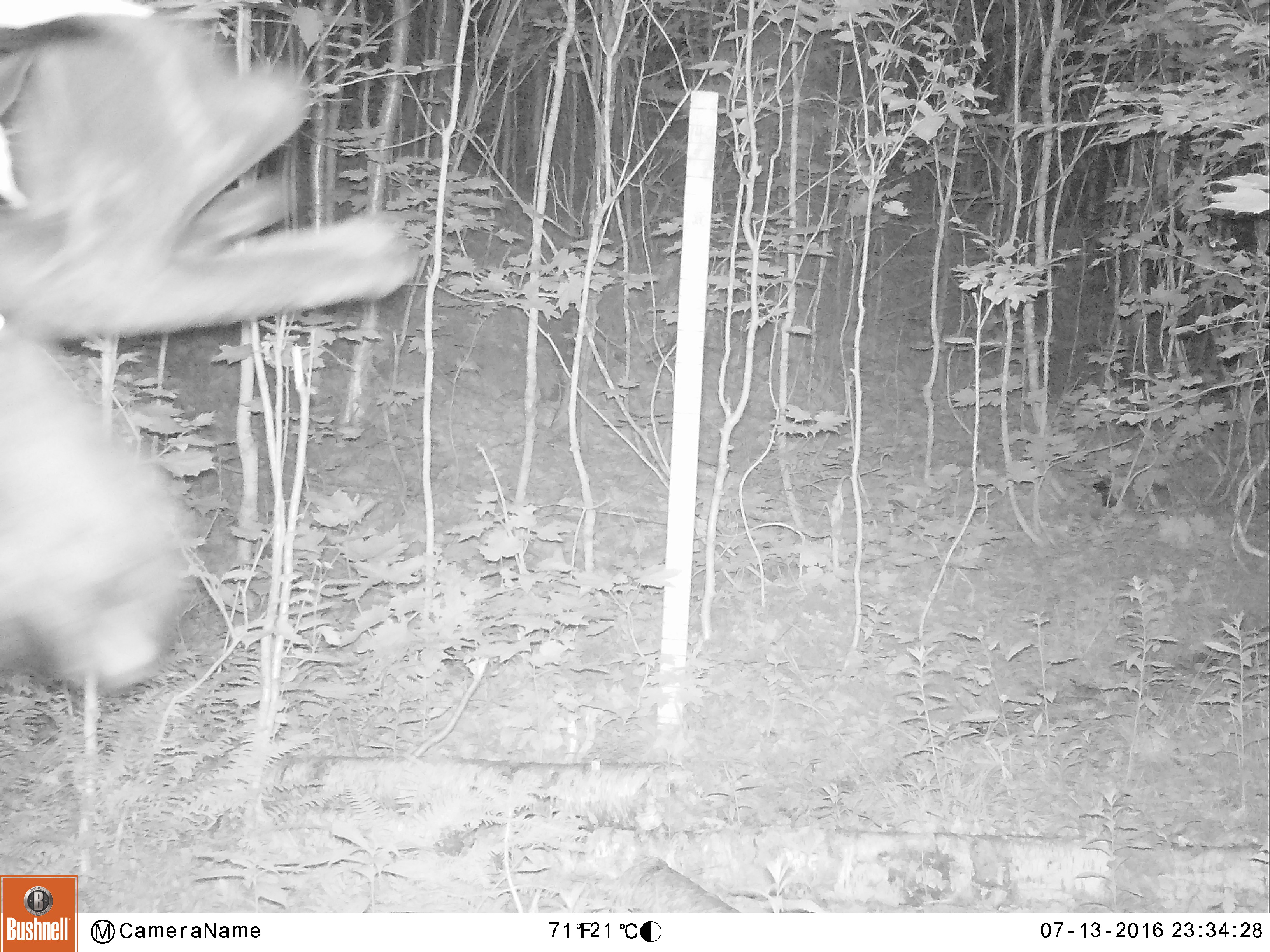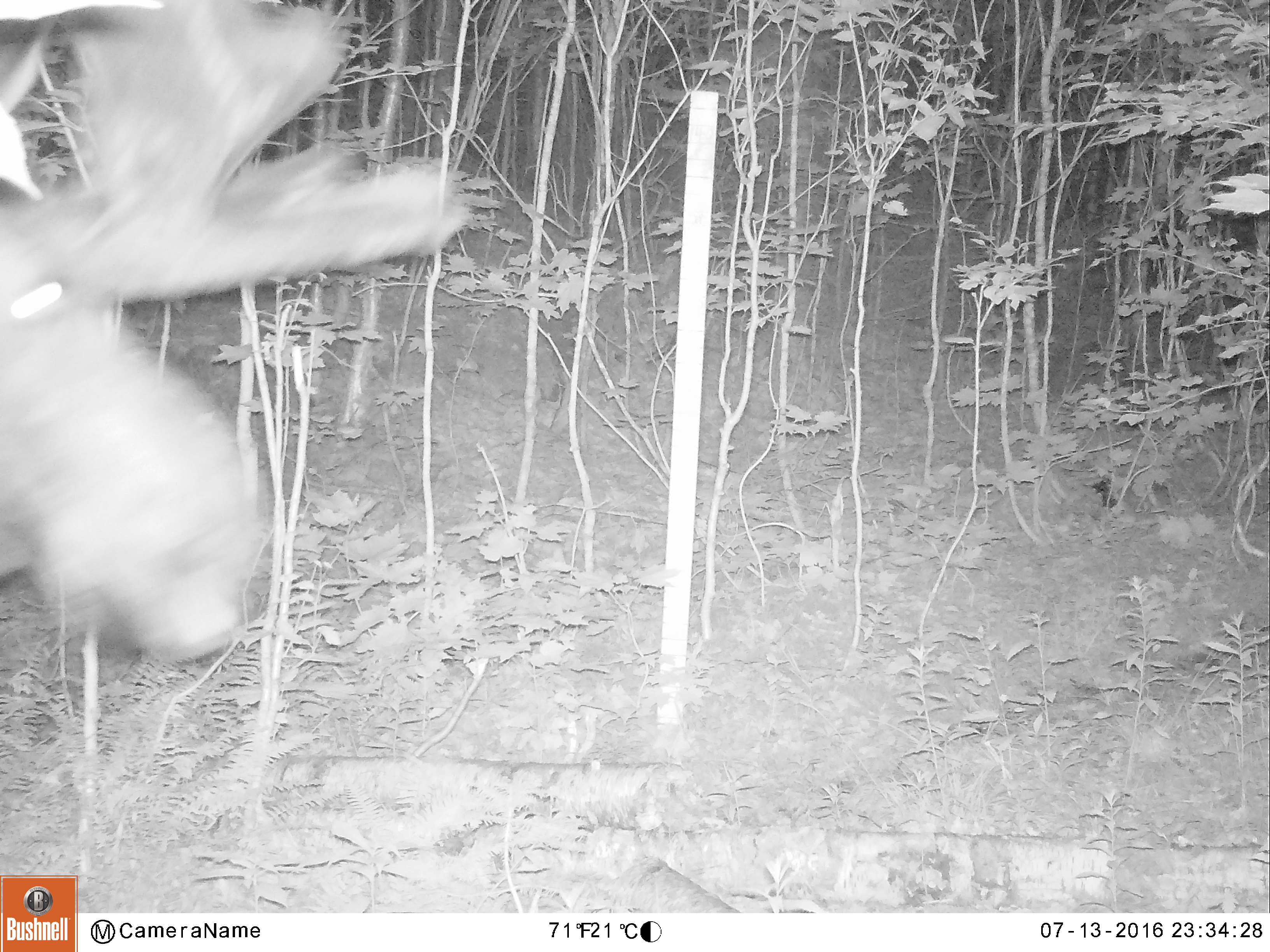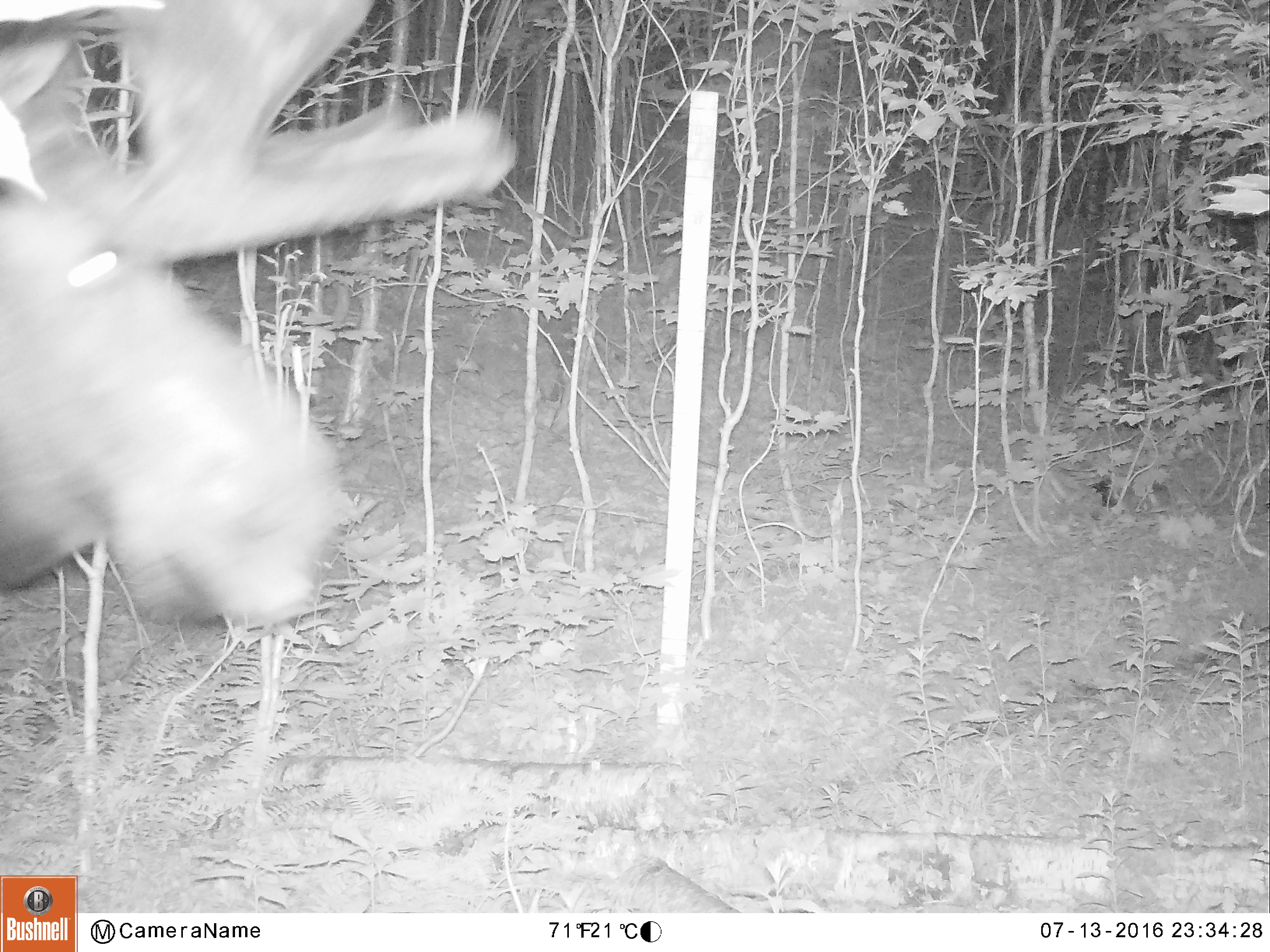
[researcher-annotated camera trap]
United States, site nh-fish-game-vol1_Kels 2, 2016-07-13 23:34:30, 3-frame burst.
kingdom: Animalia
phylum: Chordata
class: Mammalia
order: Artiodactyla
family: Cervidae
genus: Alces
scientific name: Alces alces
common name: moose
Moose (Alces alces).